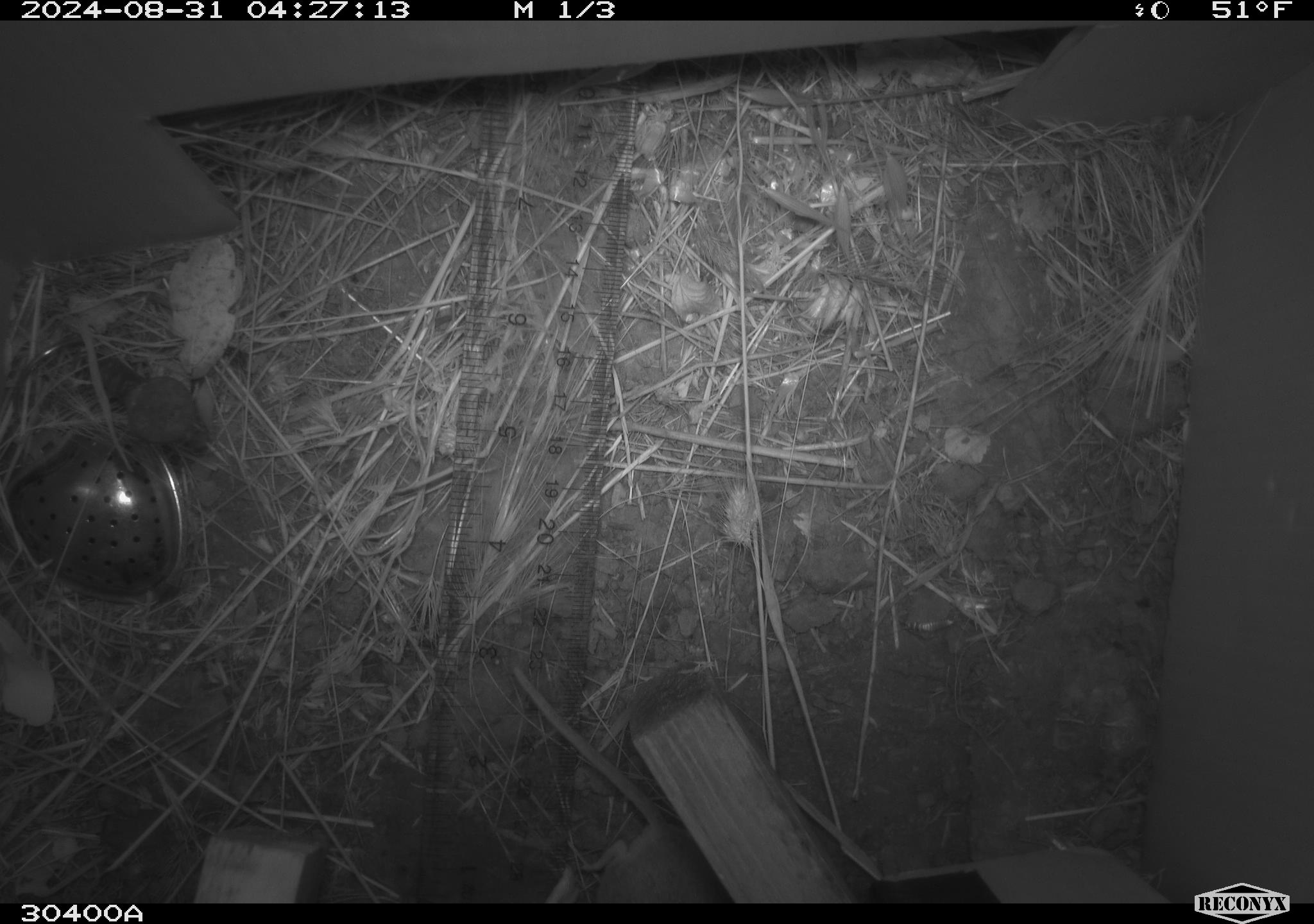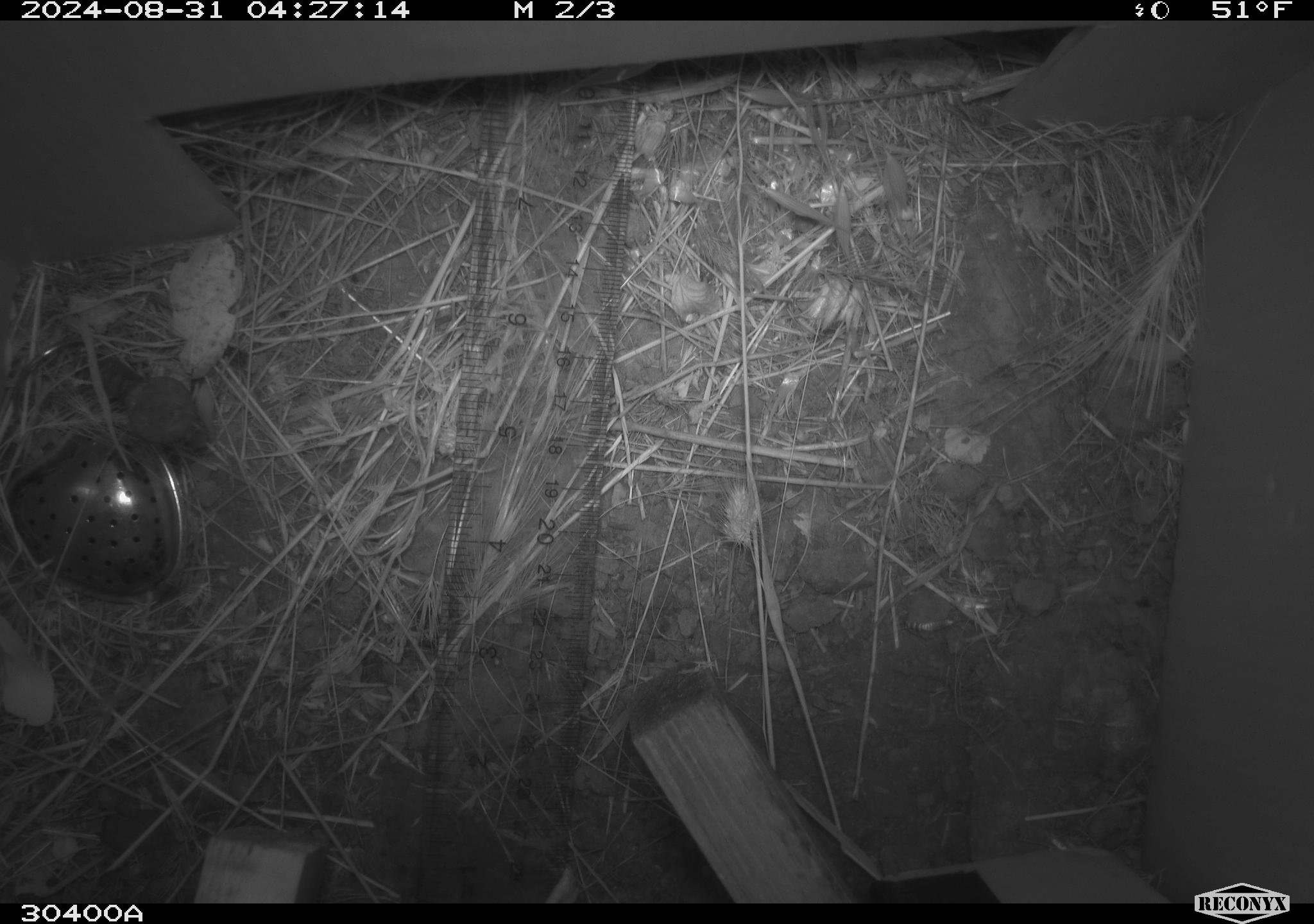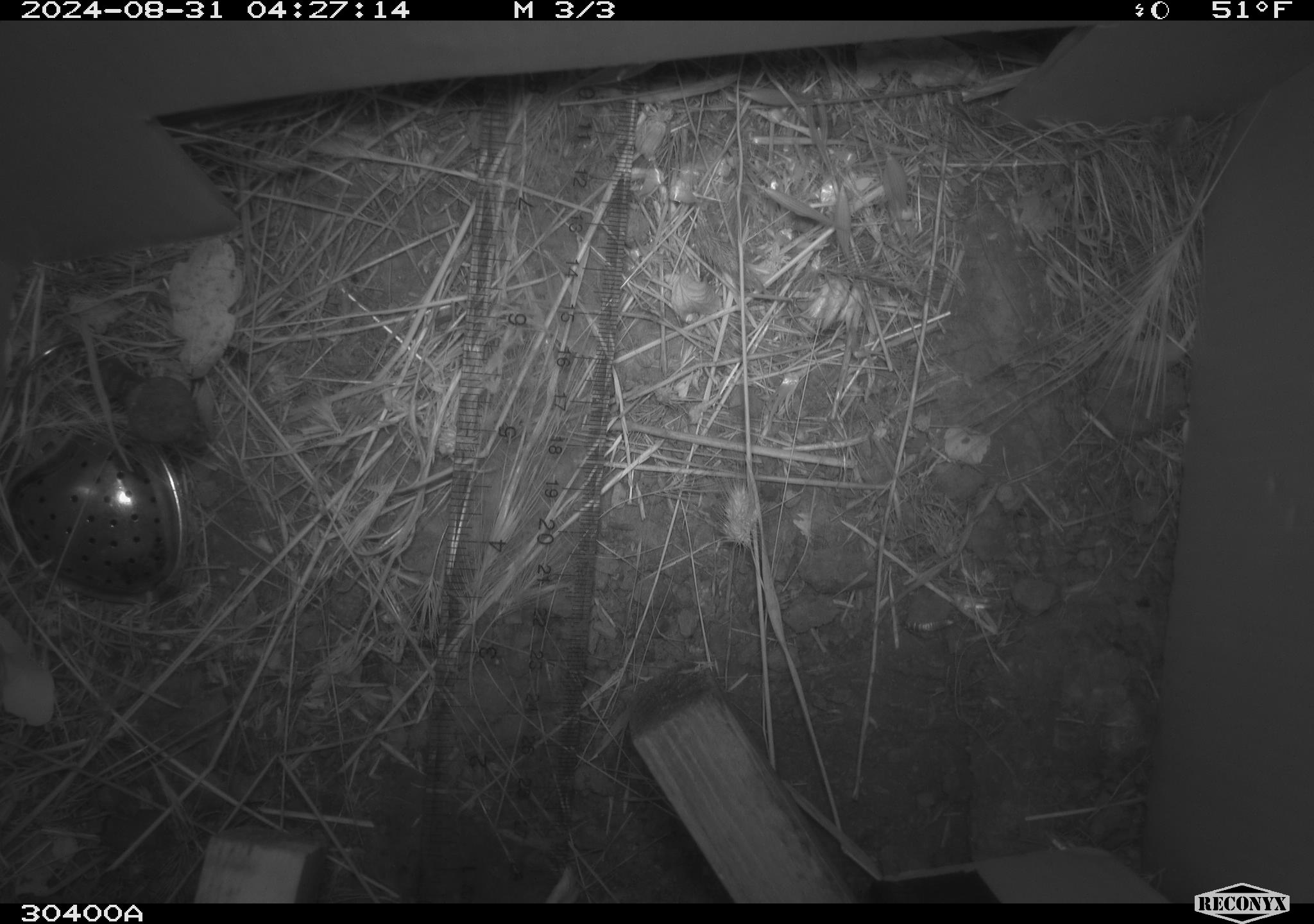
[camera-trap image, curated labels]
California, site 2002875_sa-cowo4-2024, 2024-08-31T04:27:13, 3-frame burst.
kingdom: Animalia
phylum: Chordata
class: Mammalia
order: Rodentia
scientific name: Rodentia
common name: rodent